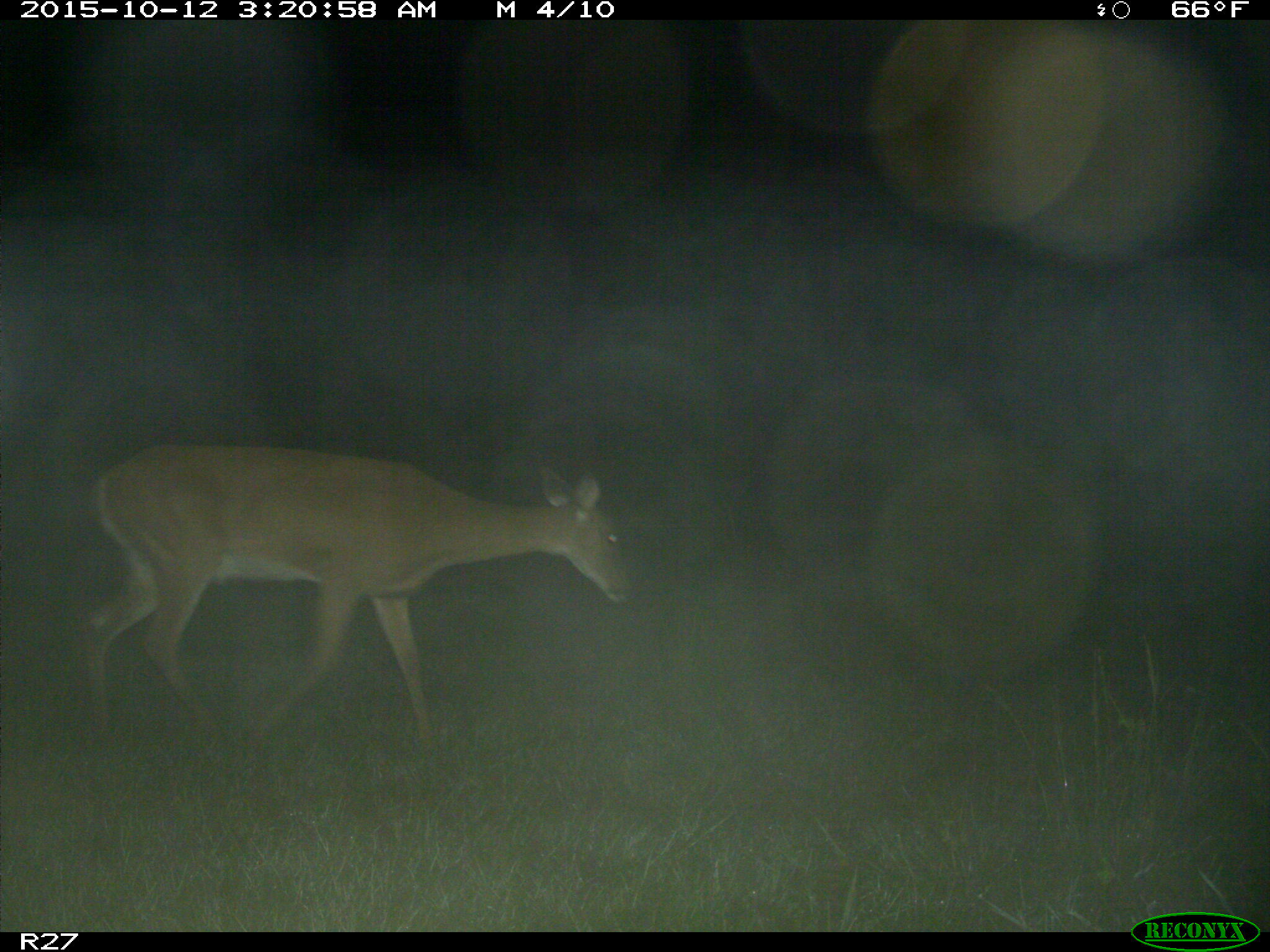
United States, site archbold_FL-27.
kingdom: Animalia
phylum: Chordata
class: Mammalia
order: Artiodactyla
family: Cervidae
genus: Odocoileus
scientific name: Odocoileus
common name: deer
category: unidentified deer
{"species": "unidentified deer (deer) (Odocoileus)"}